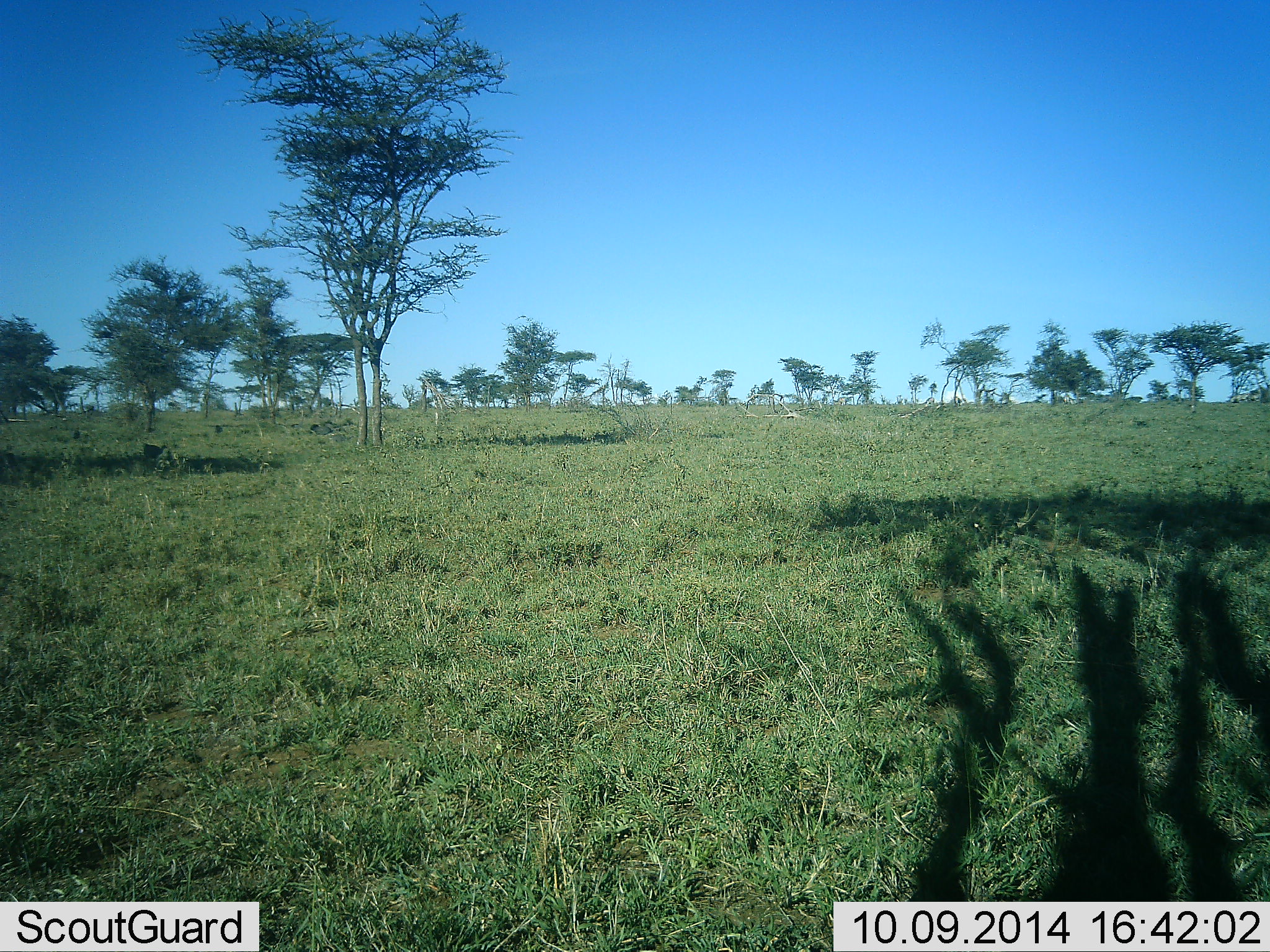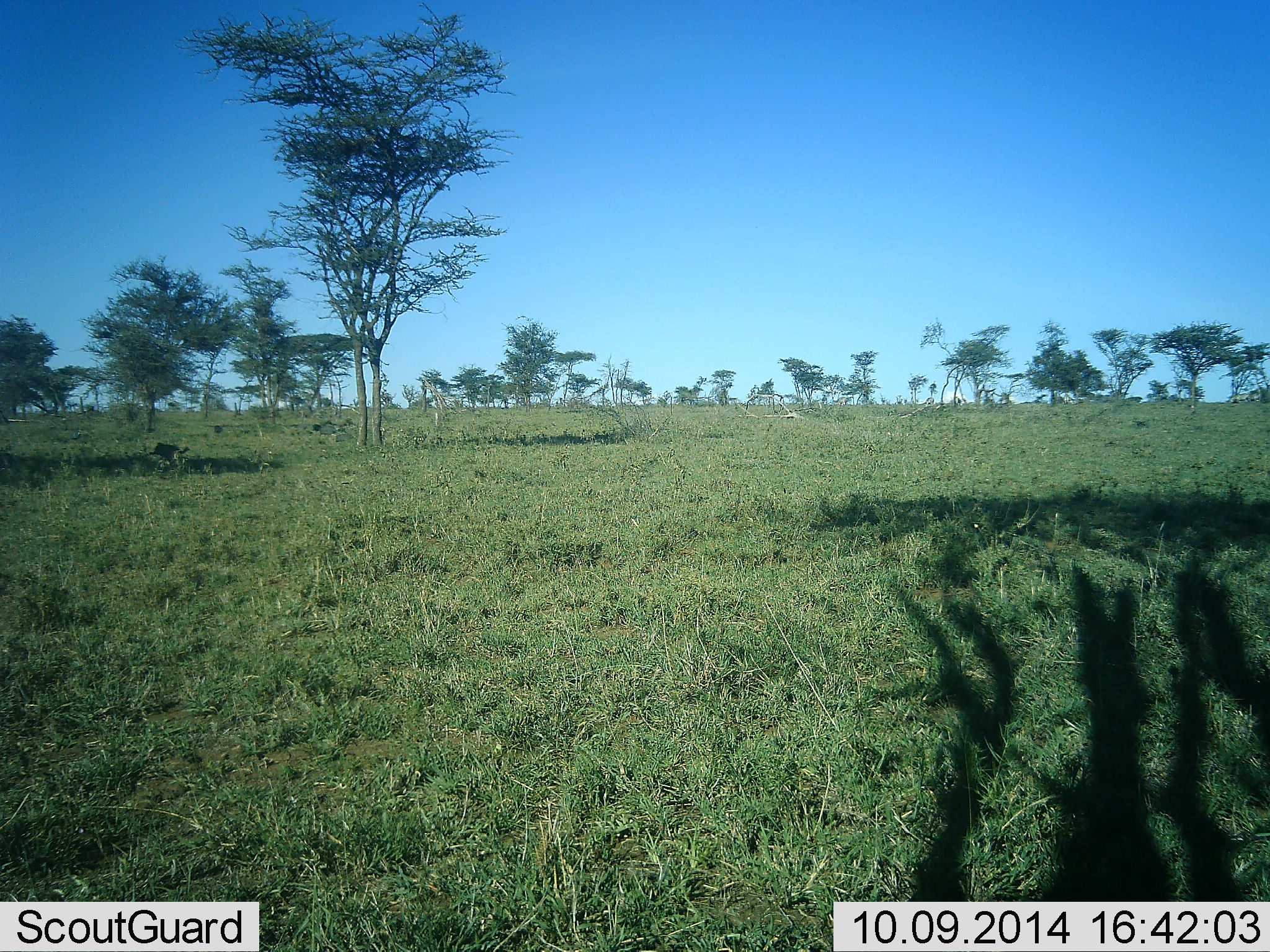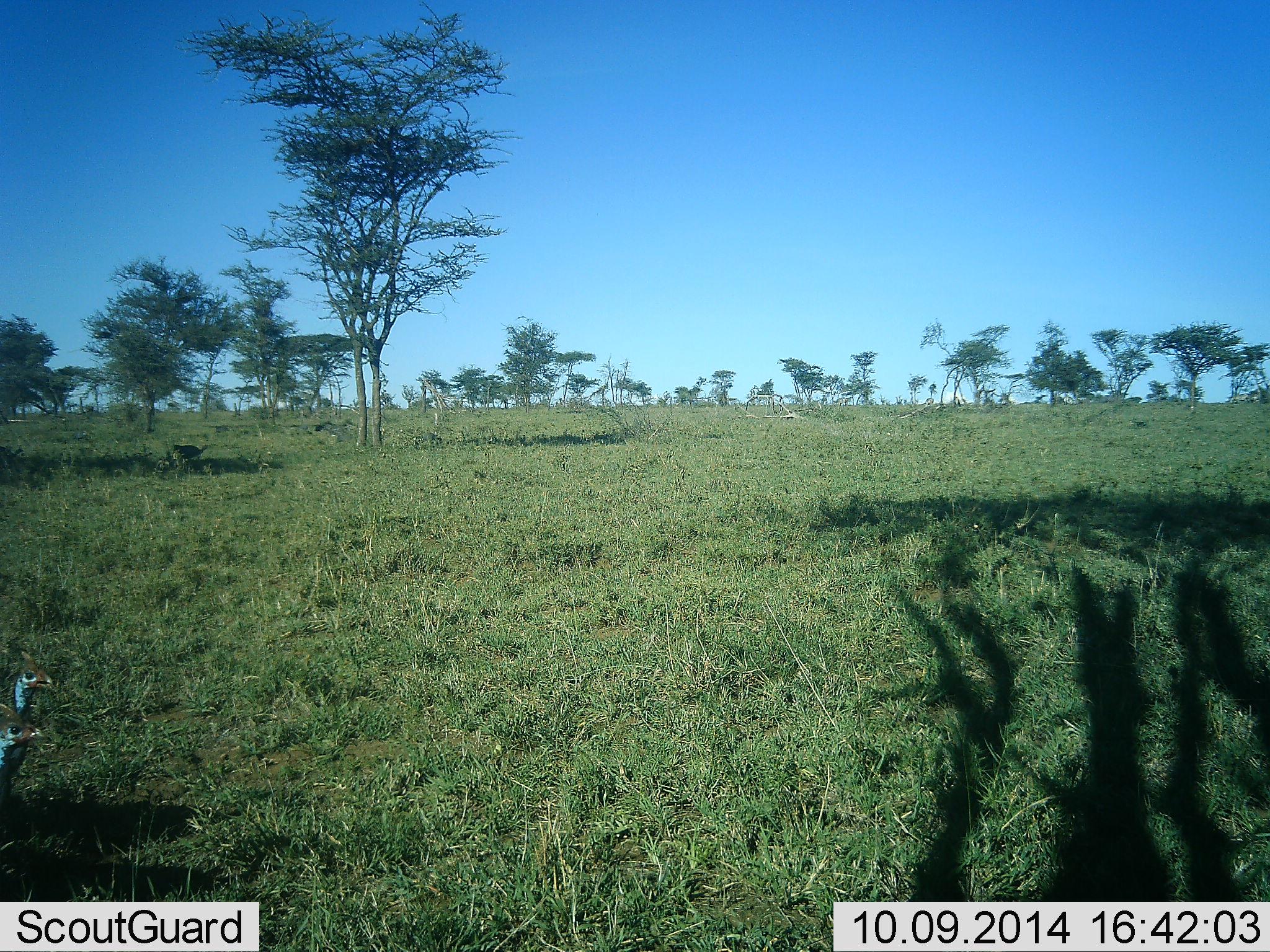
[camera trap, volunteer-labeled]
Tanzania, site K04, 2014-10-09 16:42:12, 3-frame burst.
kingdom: Animalia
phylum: Chordata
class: Aves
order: Galliformes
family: Numididae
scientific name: Numididae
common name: guinea fowl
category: guineafowl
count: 6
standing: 10%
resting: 0%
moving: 100%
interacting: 0%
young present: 0%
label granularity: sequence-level